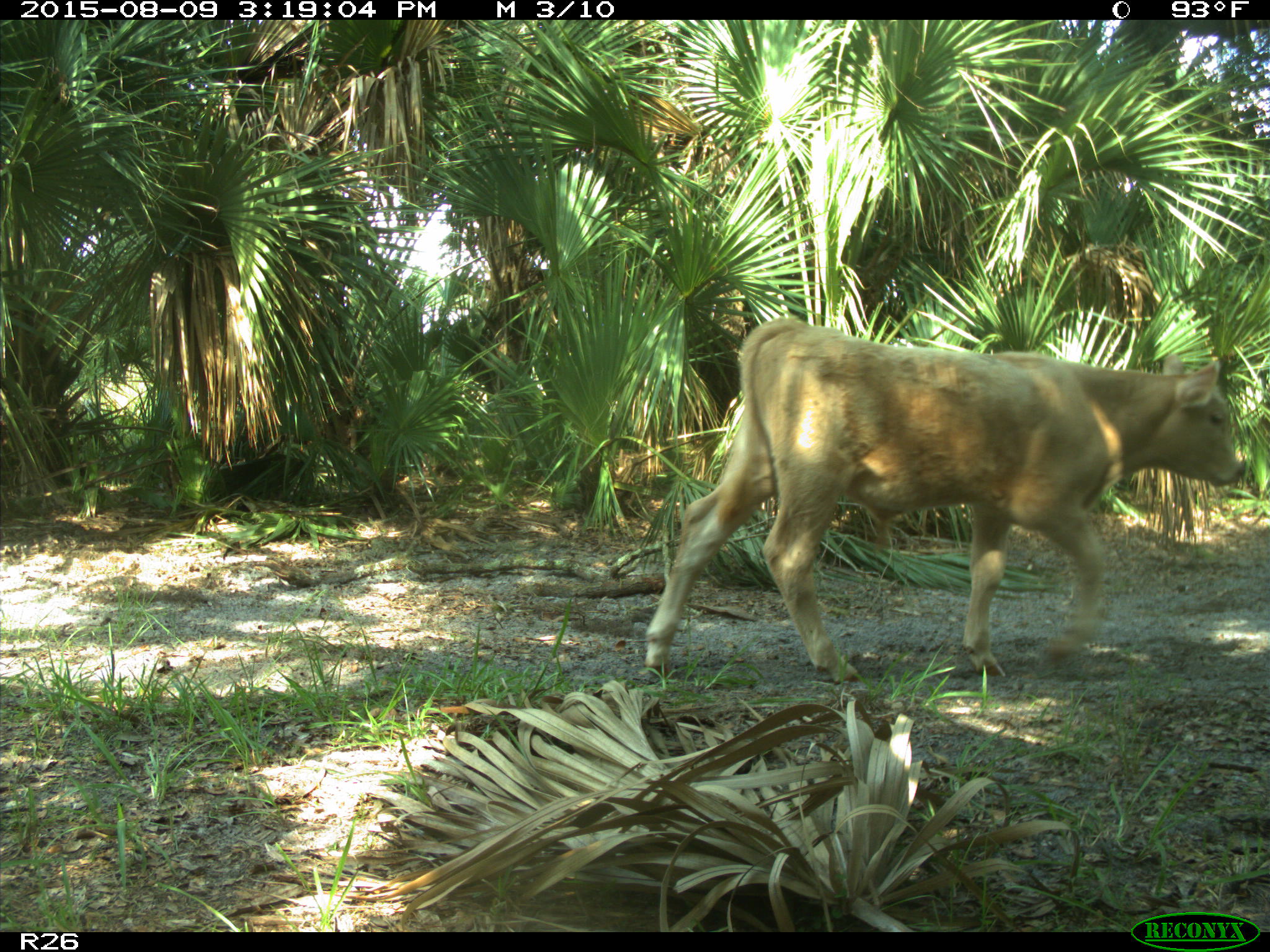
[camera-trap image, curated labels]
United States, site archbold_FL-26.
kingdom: Animalia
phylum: Chordata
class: Mammalia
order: Artiodactyla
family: Bovidae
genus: Bos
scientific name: Bos taurus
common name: domestic cow